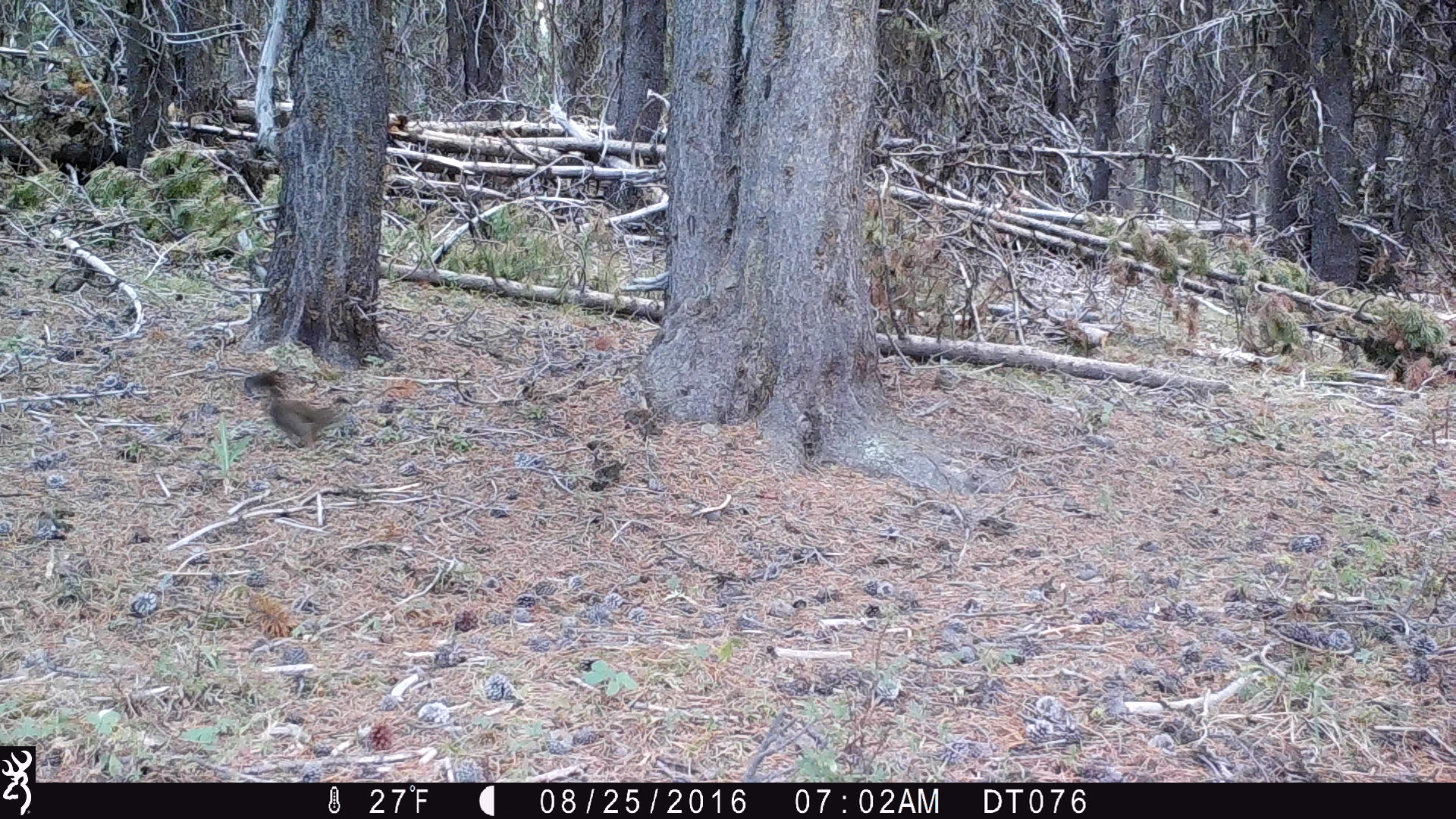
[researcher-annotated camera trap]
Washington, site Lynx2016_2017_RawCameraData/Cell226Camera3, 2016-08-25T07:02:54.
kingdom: Animalia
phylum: Chordata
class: Mammalia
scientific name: Mammalia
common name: small mammal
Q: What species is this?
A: Small mammal (Mammalia).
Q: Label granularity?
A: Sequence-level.